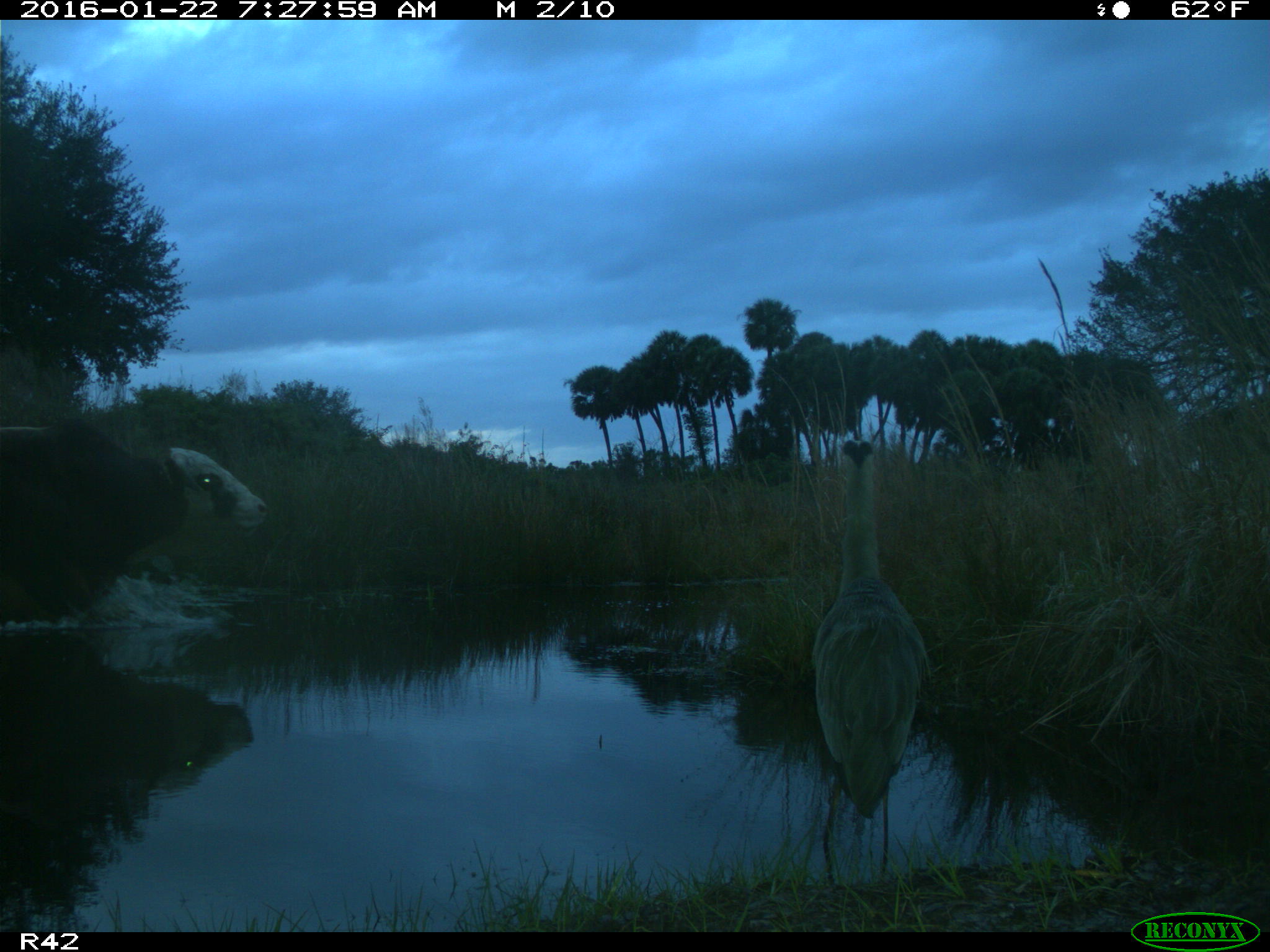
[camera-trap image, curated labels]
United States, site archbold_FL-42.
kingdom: Animalia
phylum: Chordata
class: Mammalia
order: Artiodactyla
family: Bovidae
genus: Bos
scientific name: Bos taurus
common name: domestic cow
Bos taurus (domestic cow).